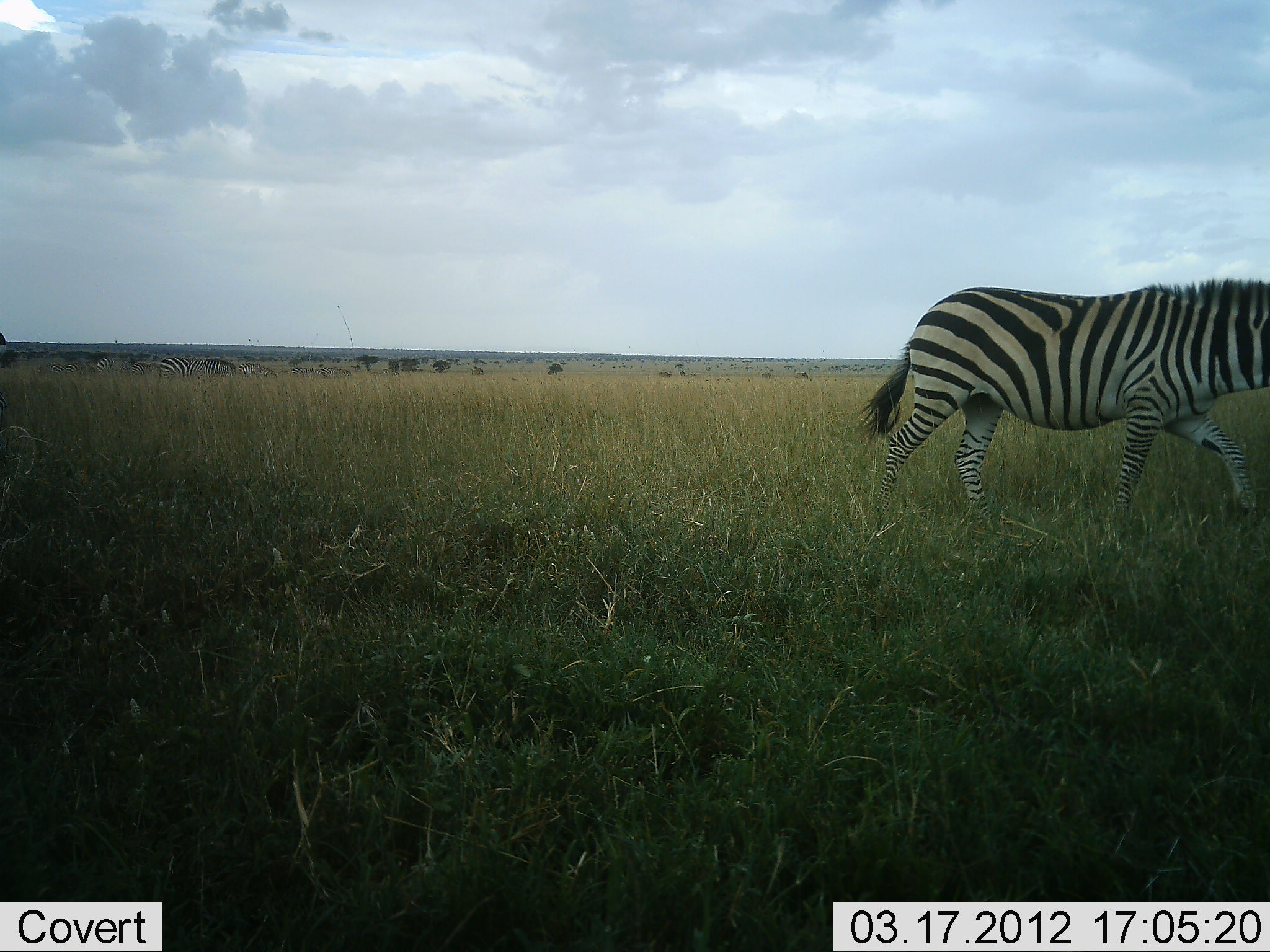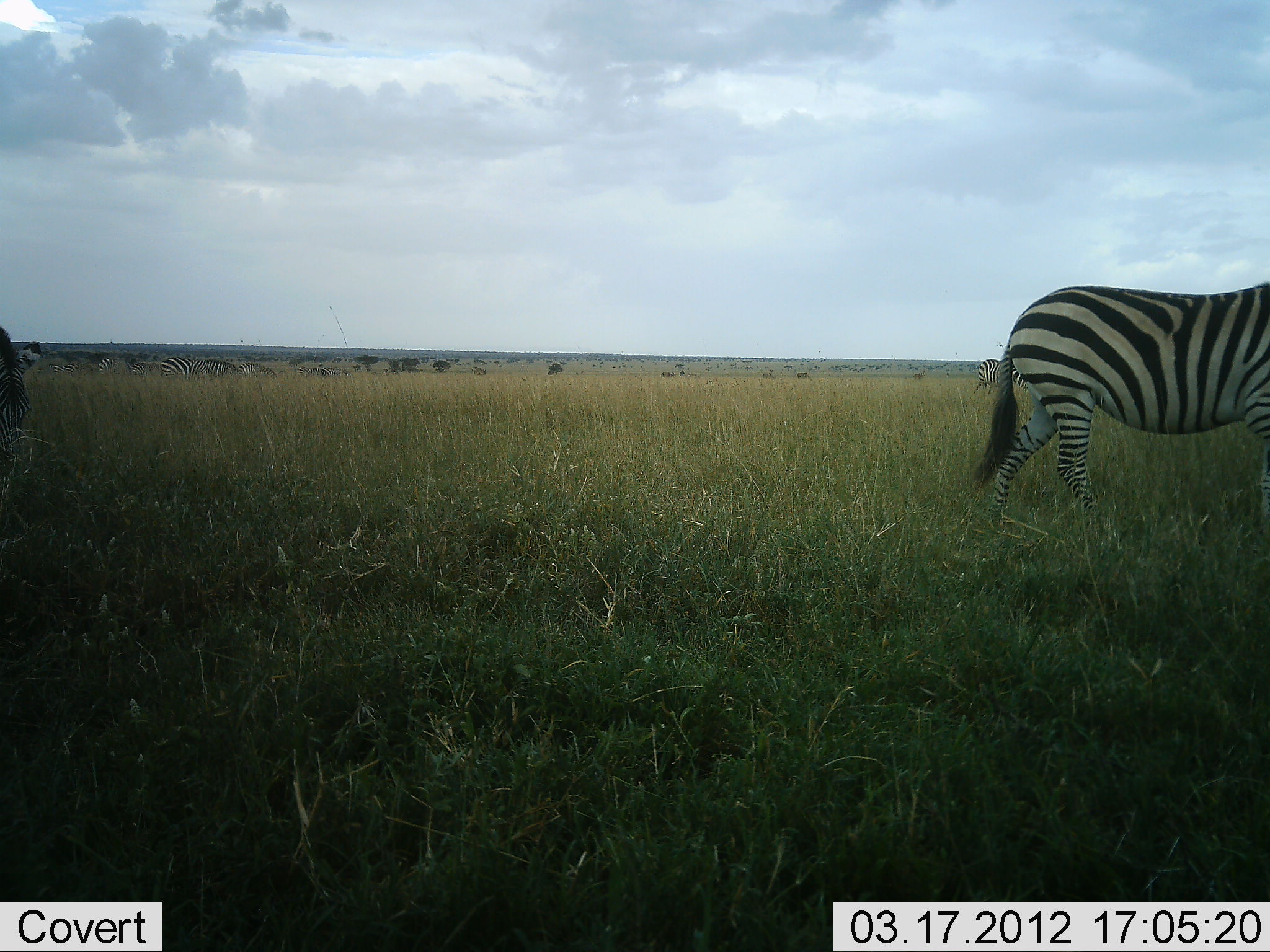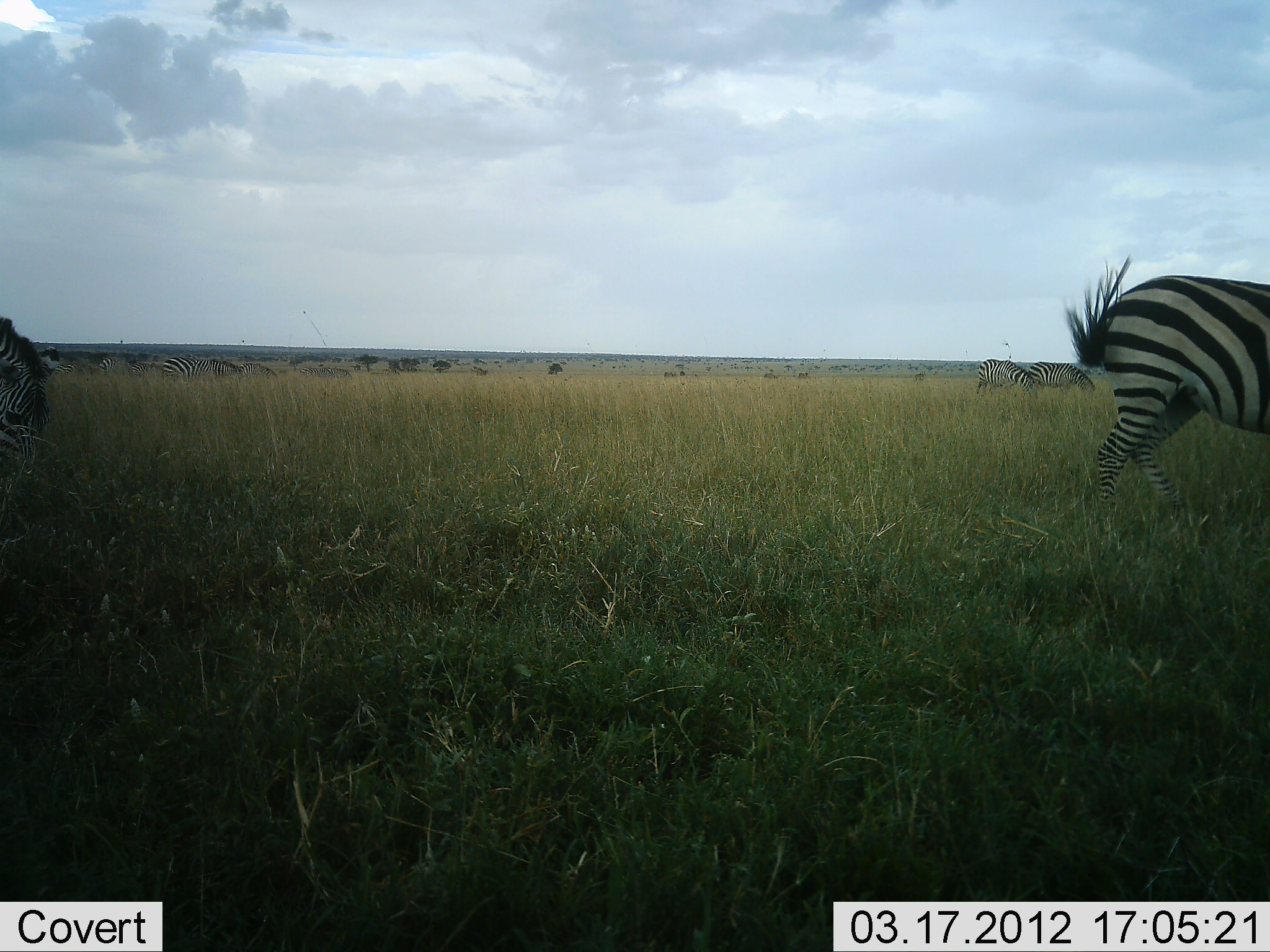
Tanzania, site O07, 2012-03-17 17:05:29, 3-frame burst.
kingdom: Animalia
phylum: Chordata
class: Mammalia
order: Perissodactyla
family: Equidae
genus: Equus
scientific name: Equus quagga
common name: plains zebra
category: zebra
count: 2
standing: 17%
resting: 4%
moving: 91%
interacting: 0%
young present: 0%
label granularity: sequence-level